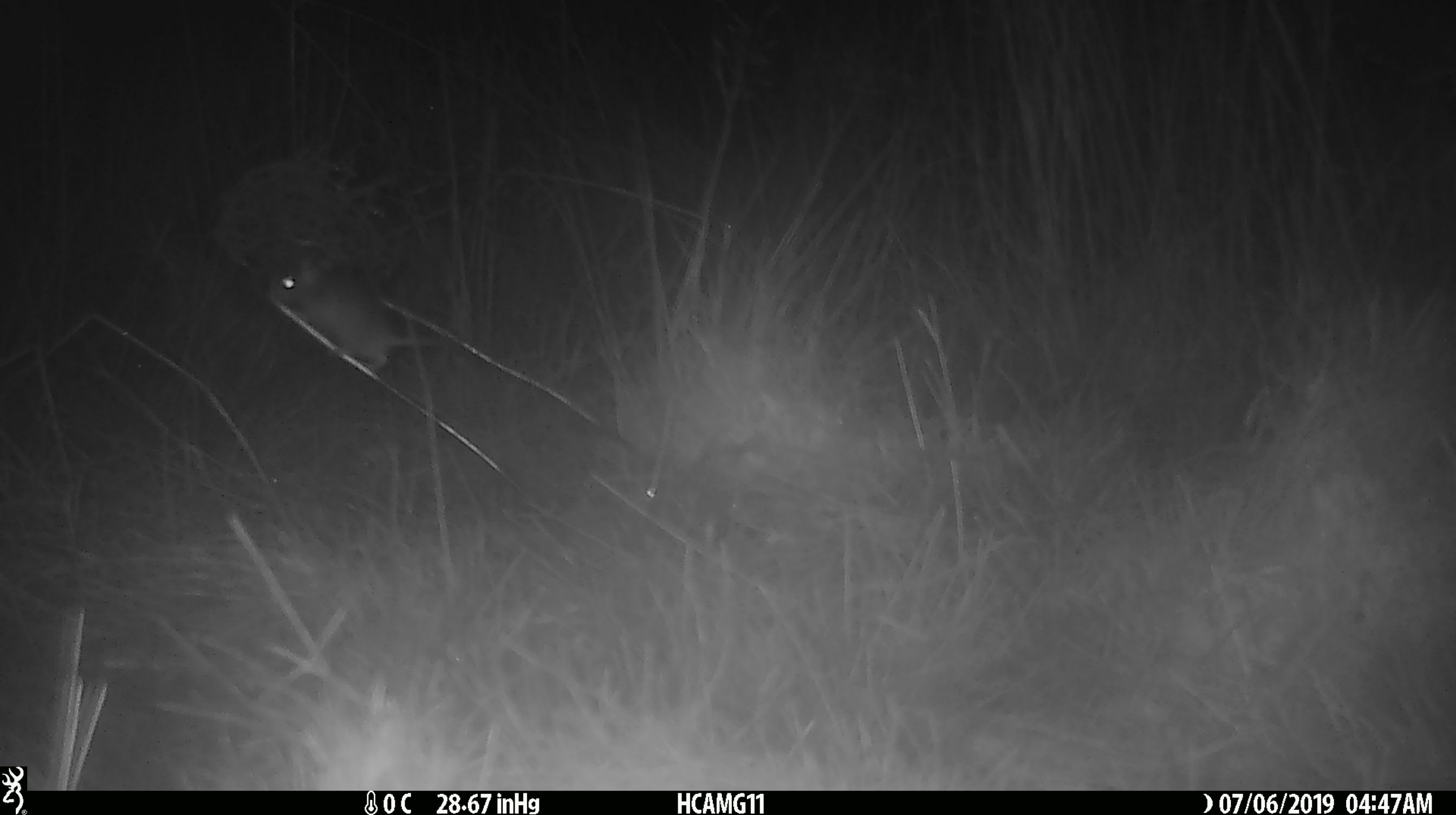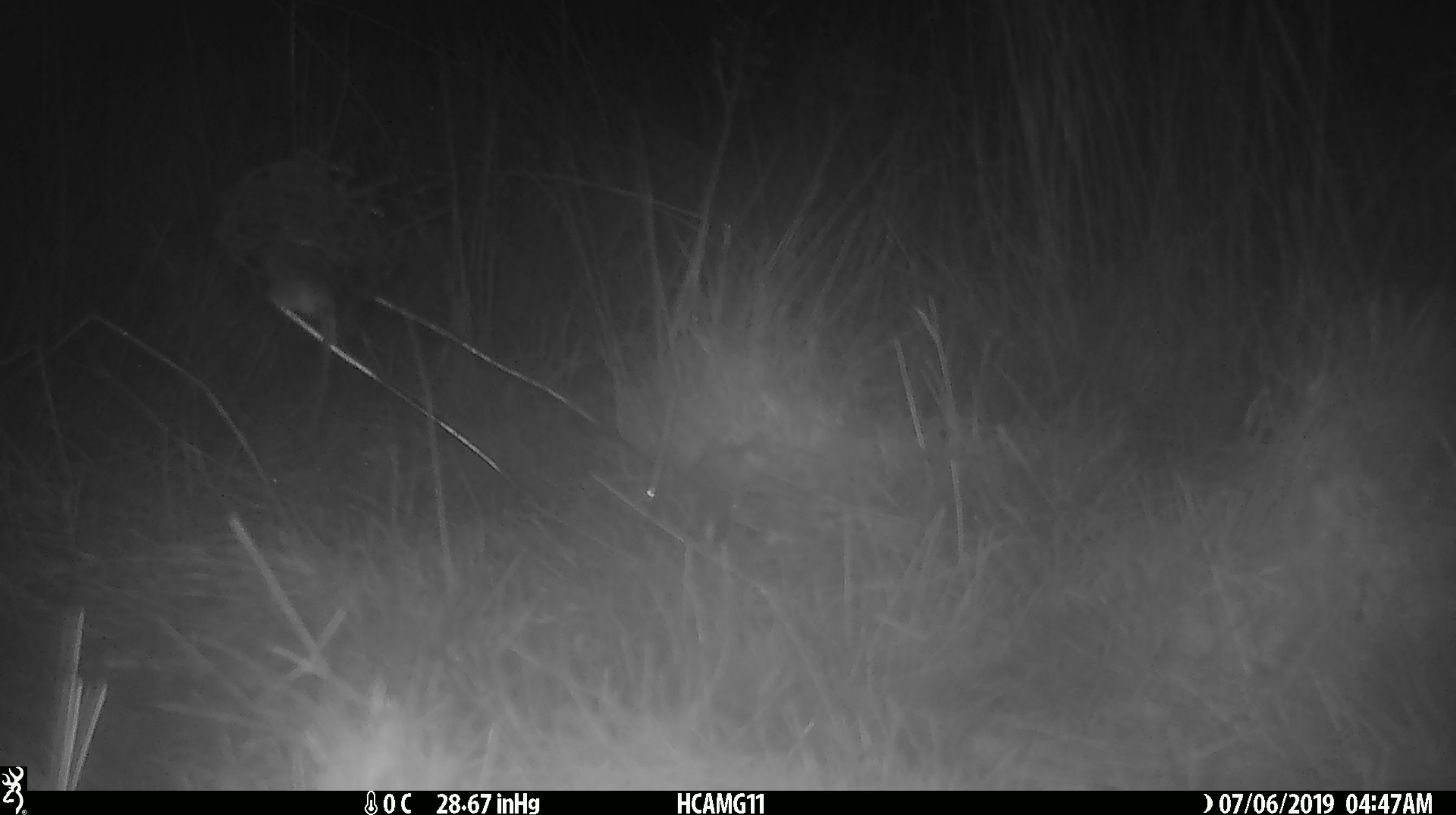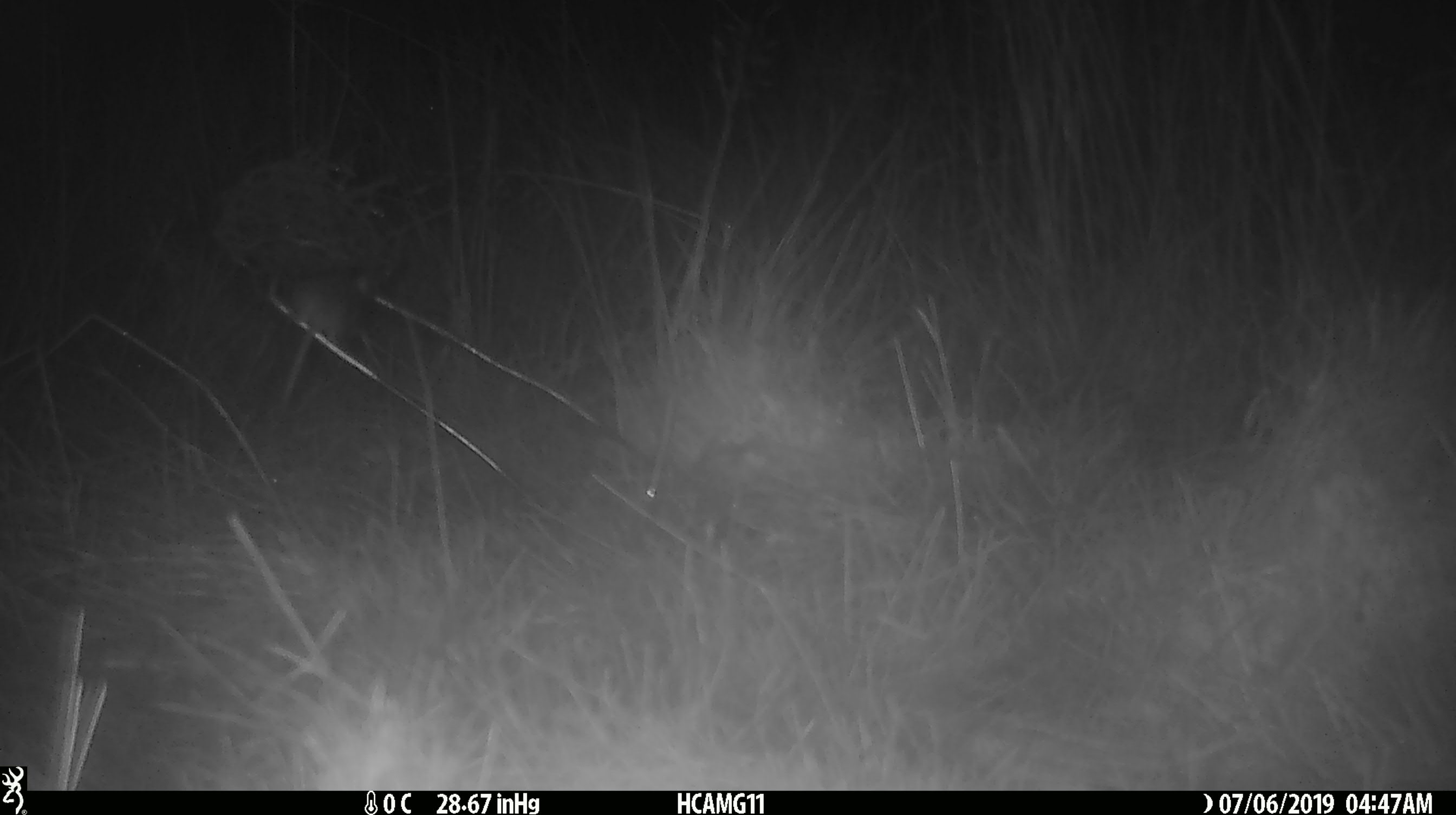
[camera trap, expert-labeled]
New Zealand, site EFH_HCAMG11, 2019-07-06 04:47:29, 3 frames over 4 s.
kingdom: Animalia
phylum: Chordata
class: Mammalia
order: Rodentia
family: Muridae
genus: Mus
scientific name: Mus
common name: mouse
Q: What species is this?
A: Mouse (Mus).